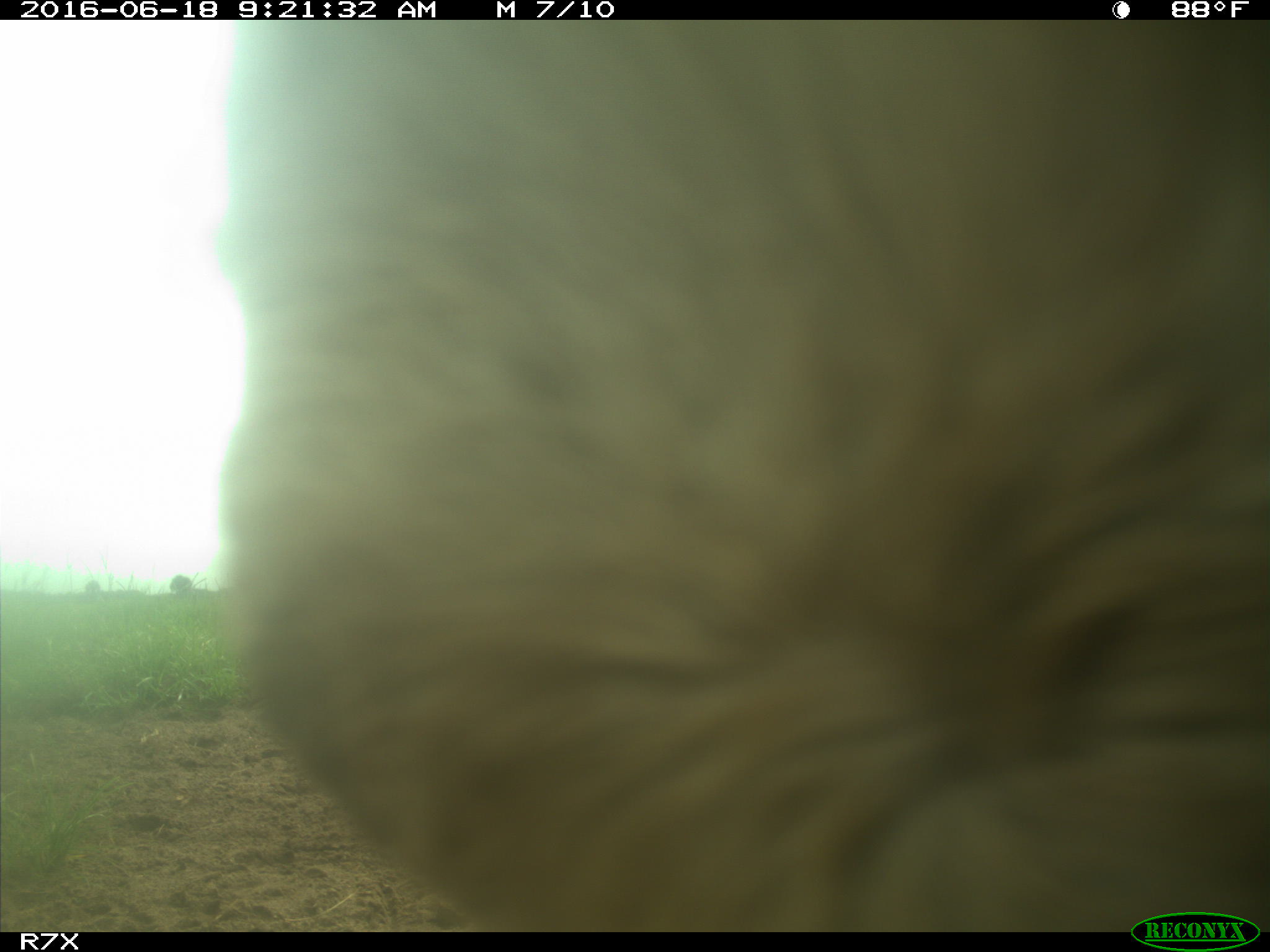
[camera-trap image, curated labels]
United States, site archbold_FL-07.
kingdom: Animalia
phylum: Chordata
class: Mammalia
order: Artiodactyla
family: Bovidae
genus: Bos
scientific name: Bos taurus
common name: domestic cow